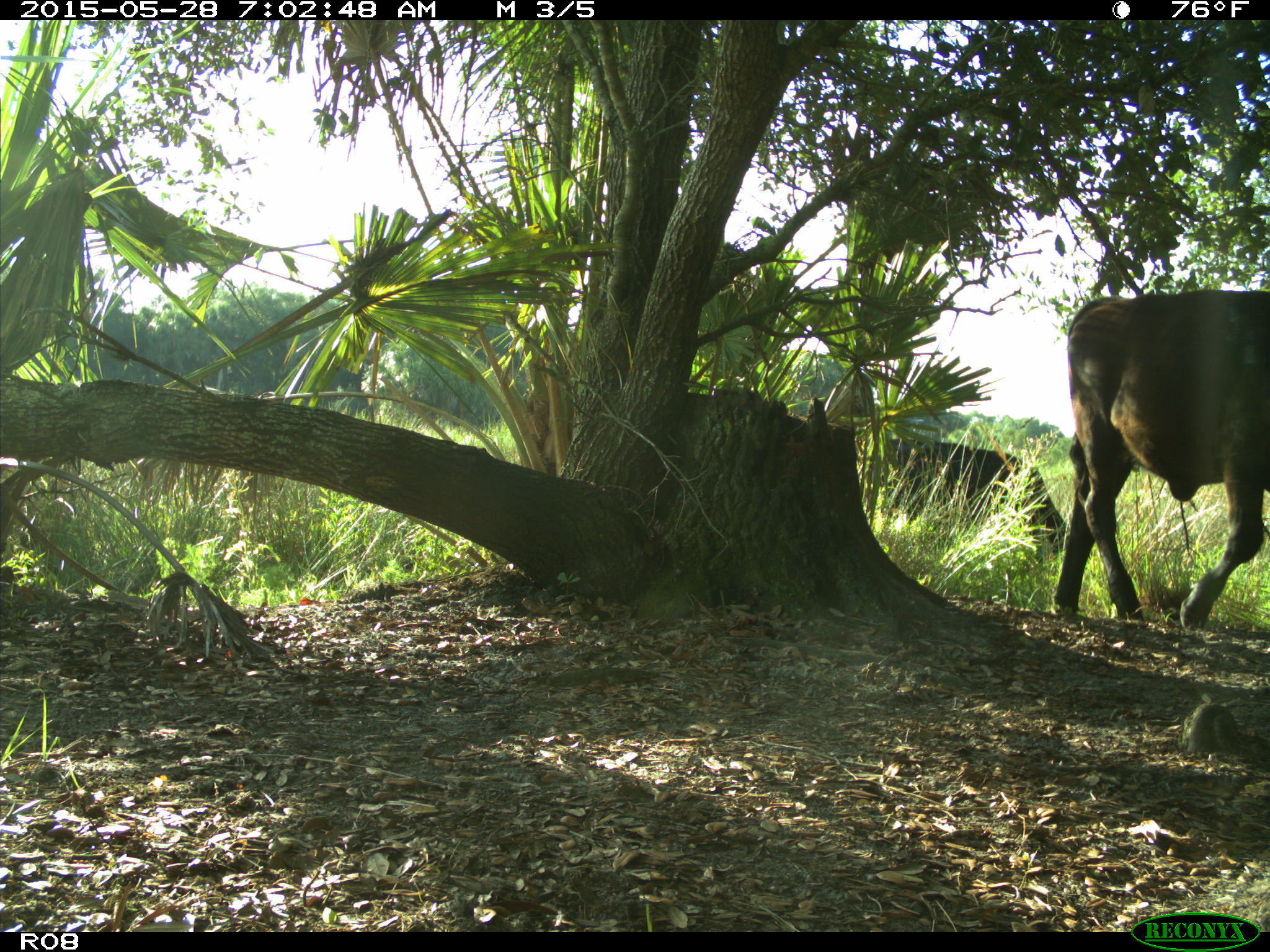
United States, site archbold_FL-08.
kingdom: Animalia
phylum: Chordata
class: Mammalia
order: Artiodactyla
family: Bovidae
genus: Bos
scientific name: Bos taurus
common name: domestic cow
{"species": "Bos taurus (domestic cow)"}